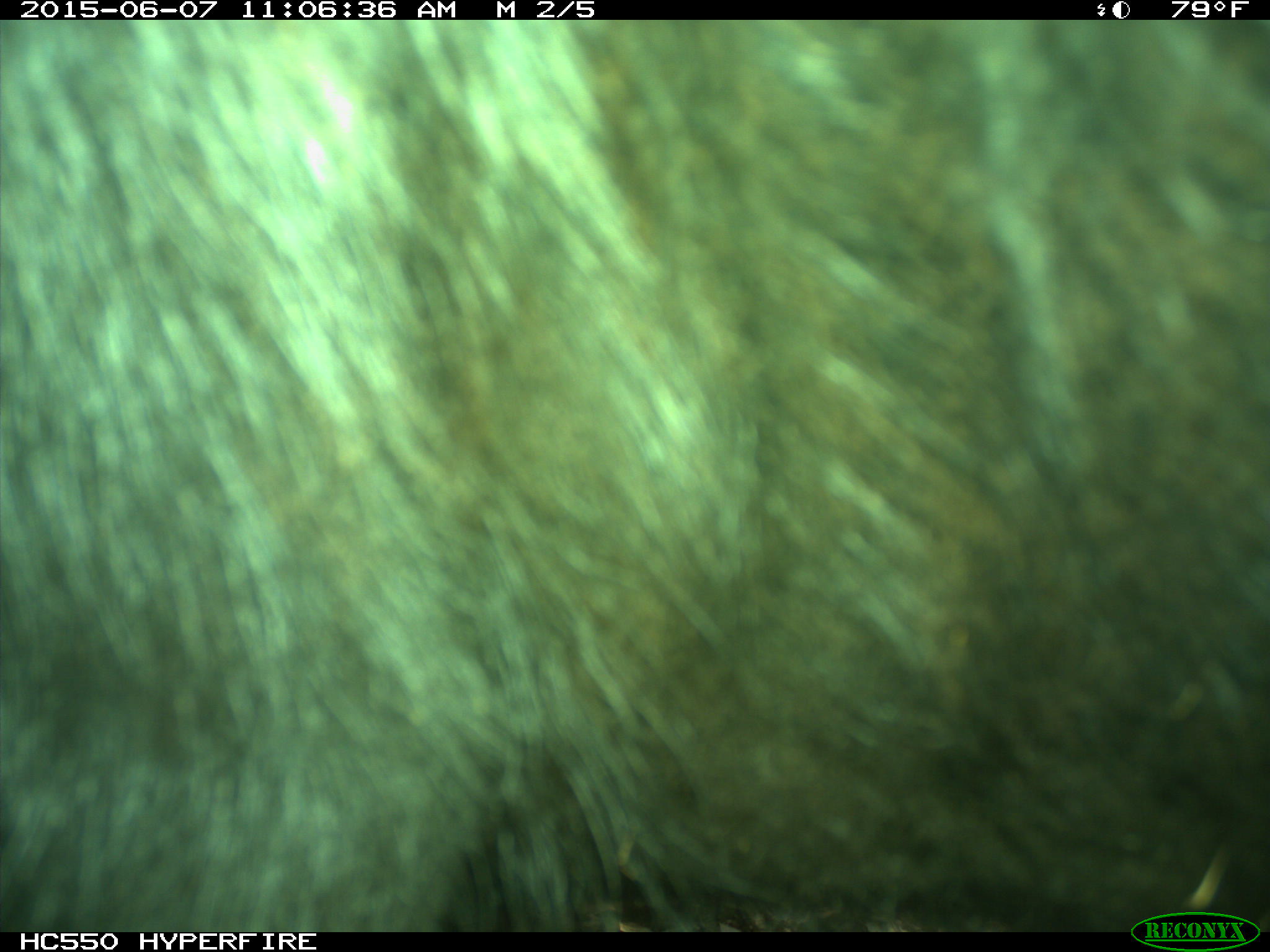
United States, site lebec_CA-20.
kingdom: Animalia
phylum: Chordata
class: Mammalia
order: Artiodactyla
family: Bovidae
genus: Bos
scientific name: Bos taurus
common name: domestic cow